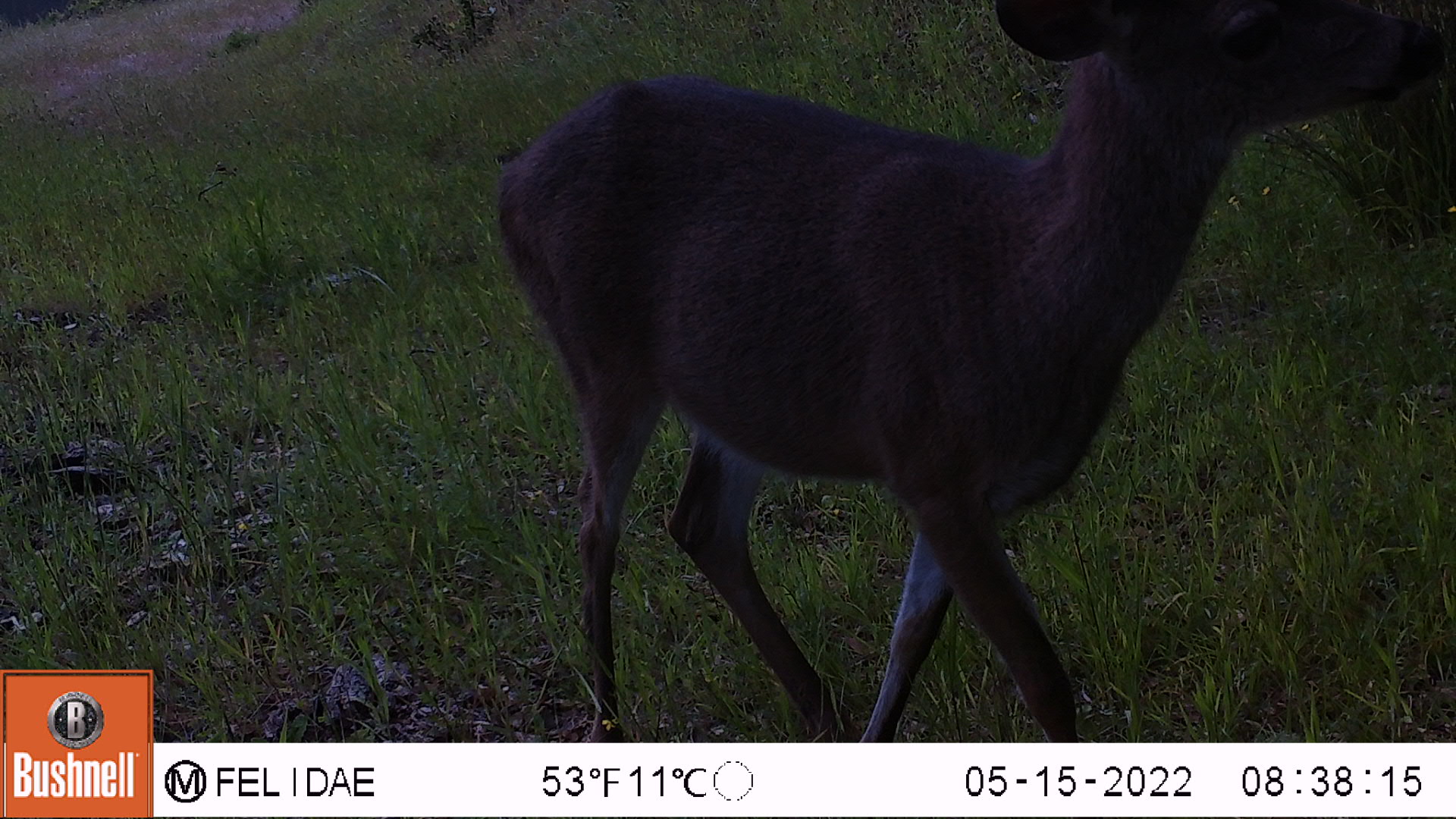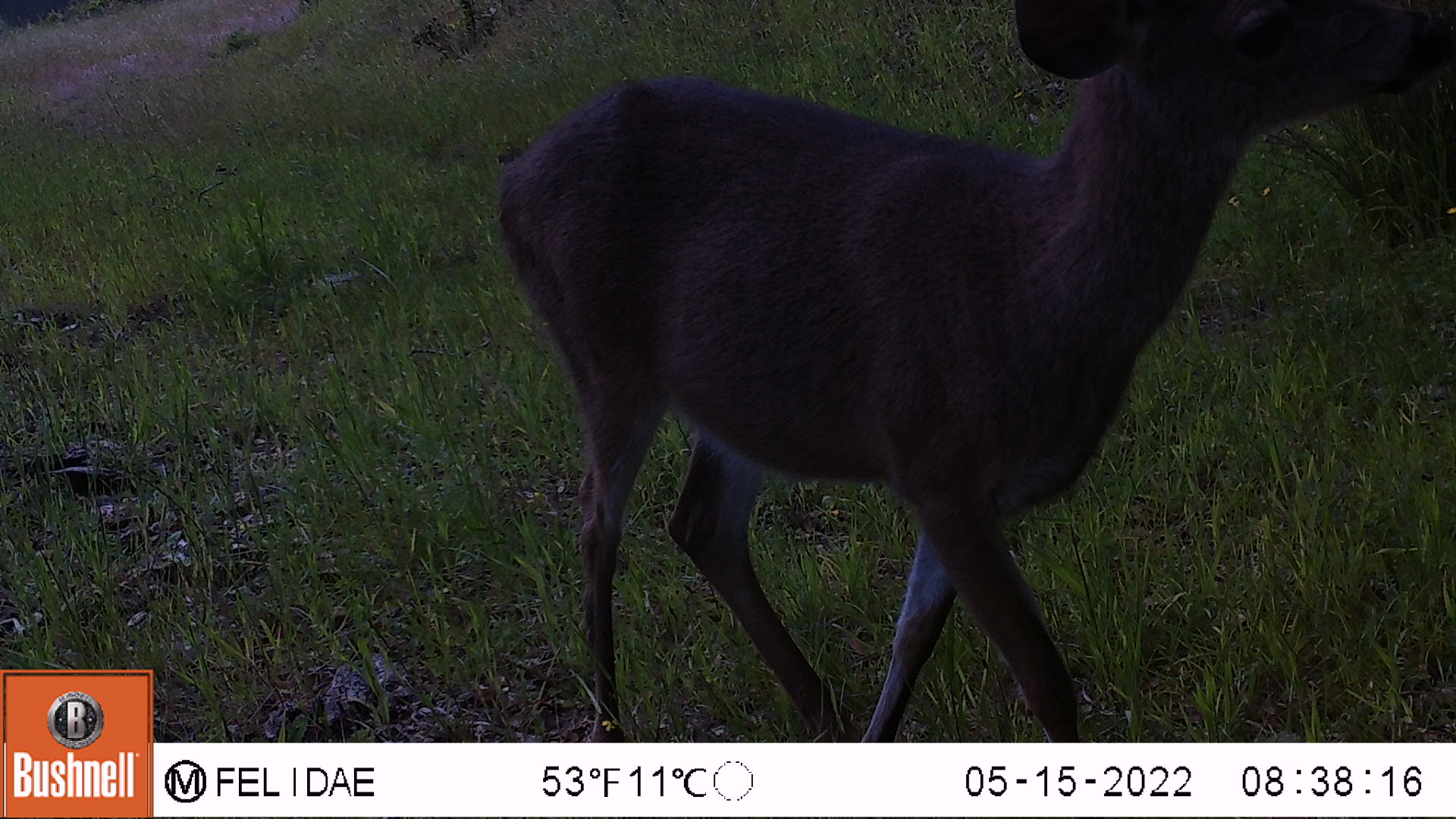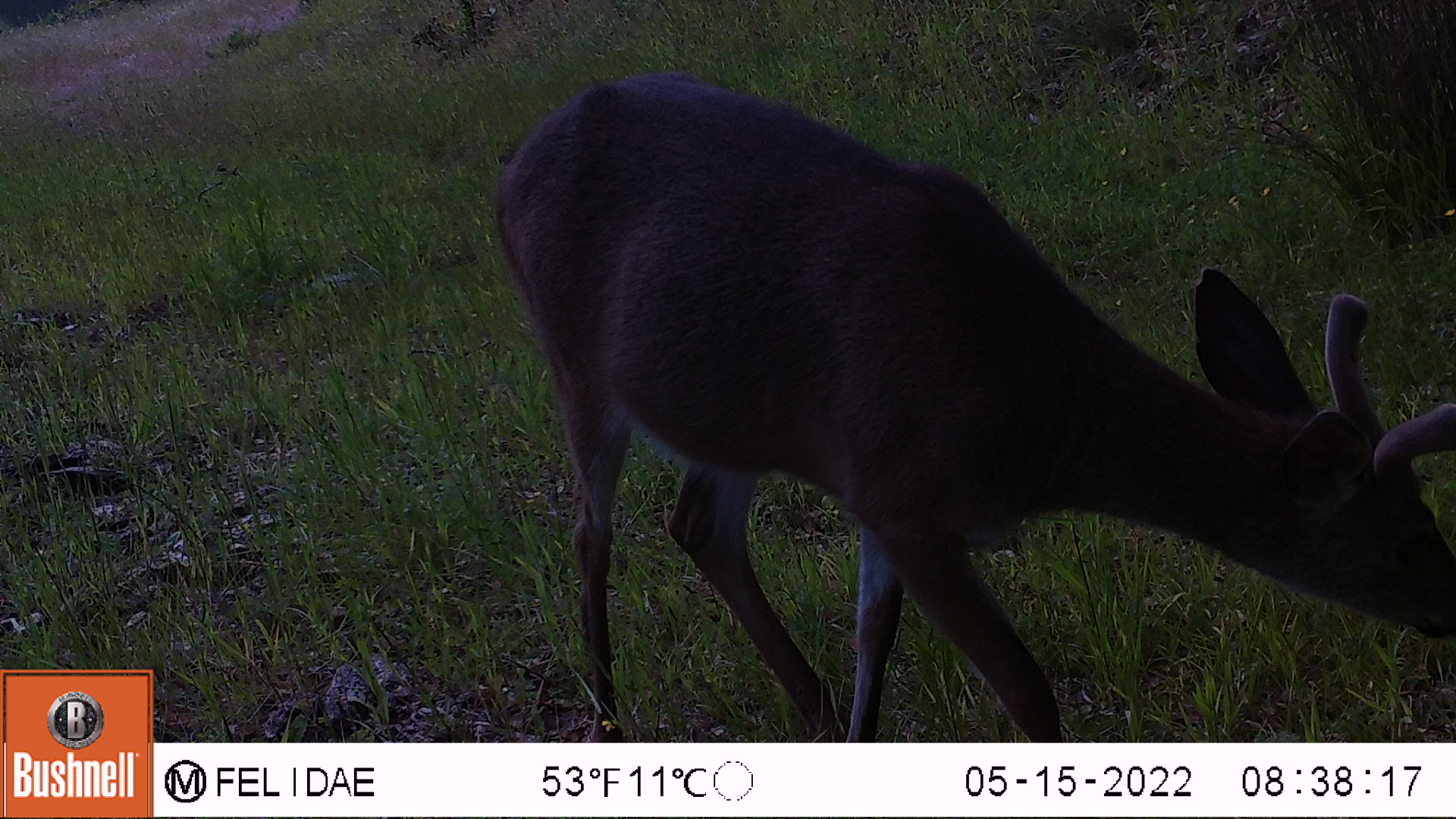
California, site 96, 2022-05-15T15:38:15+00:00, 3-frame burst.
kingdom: Animalia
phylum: Chordata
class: Mammalia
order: Artiodactyla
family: Cervidae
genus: Odocoileus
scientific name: Odocoileus hemionus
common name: mule deer